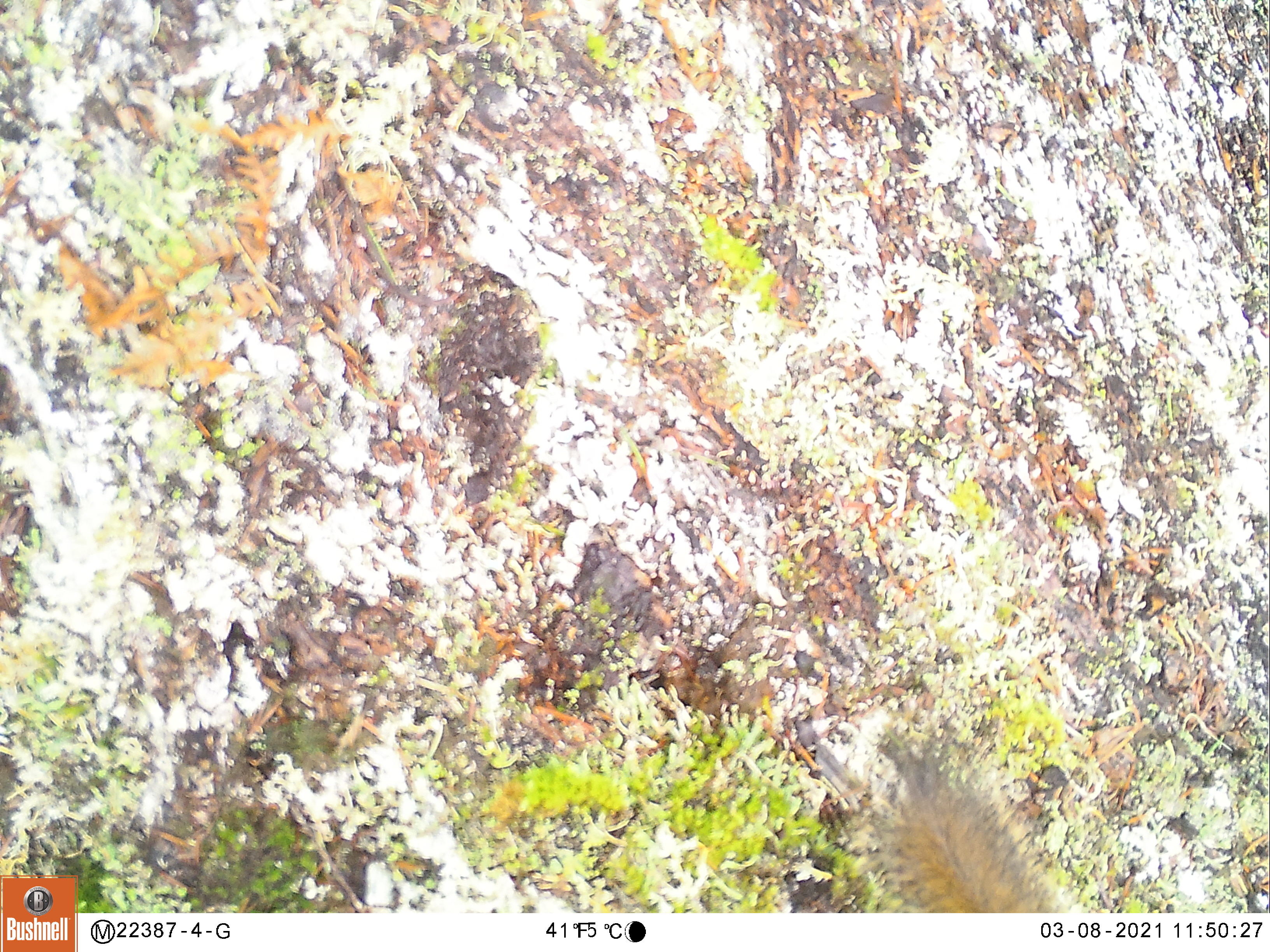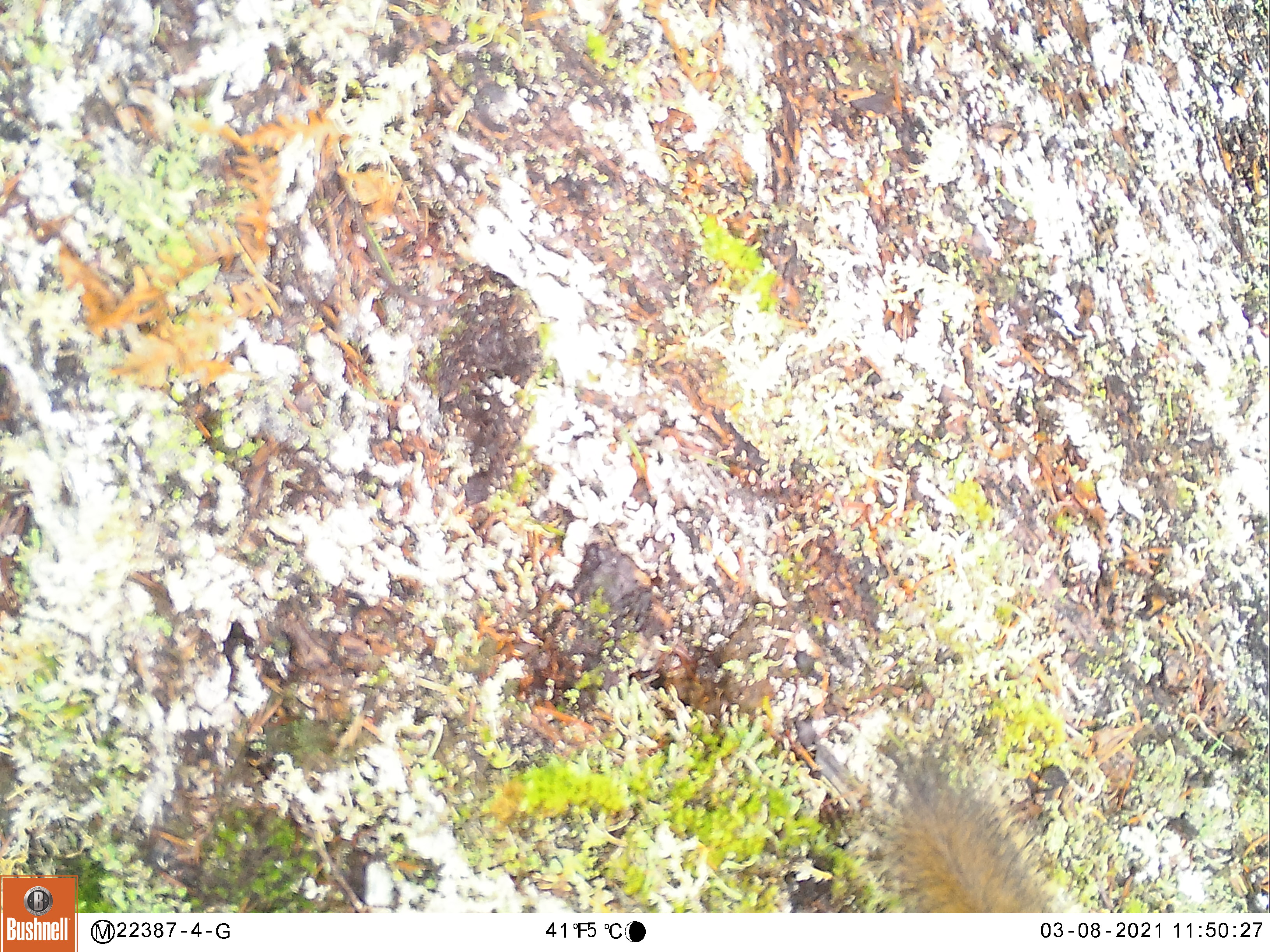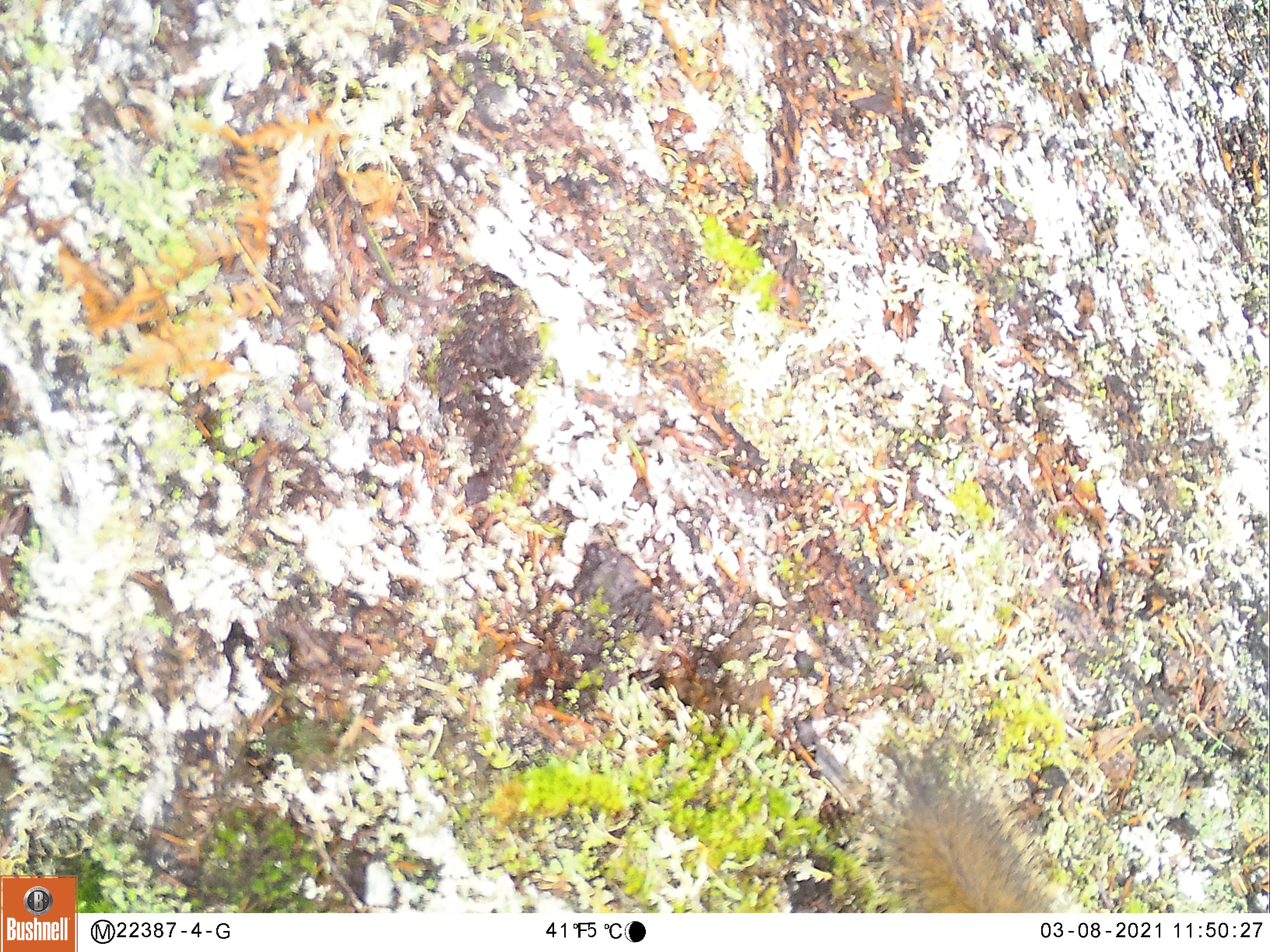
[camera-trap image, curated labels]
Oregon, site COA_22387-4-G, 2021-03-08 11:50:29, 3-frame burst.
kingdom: Animalia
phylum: Chordata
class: Mammalia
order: Rodentia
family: Sciuridae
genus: Tamiasciurus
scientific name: Tamiasciurus douglasii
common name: douglas squirrel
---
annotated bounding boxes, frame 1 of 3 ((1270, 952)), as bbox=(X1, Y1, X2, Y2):
douglas squirrel: bbox=(856, 747, 1089, 911)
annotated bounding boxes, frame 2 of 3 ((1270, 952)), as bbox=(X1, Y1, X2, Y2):
douglas squirrel: bbox=(867, 749, 1076, 910)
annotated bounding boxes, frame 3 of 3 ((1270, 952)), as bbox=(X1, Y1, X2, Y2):
douglas squirrel: bbox=(864, 743, 1075, 910)